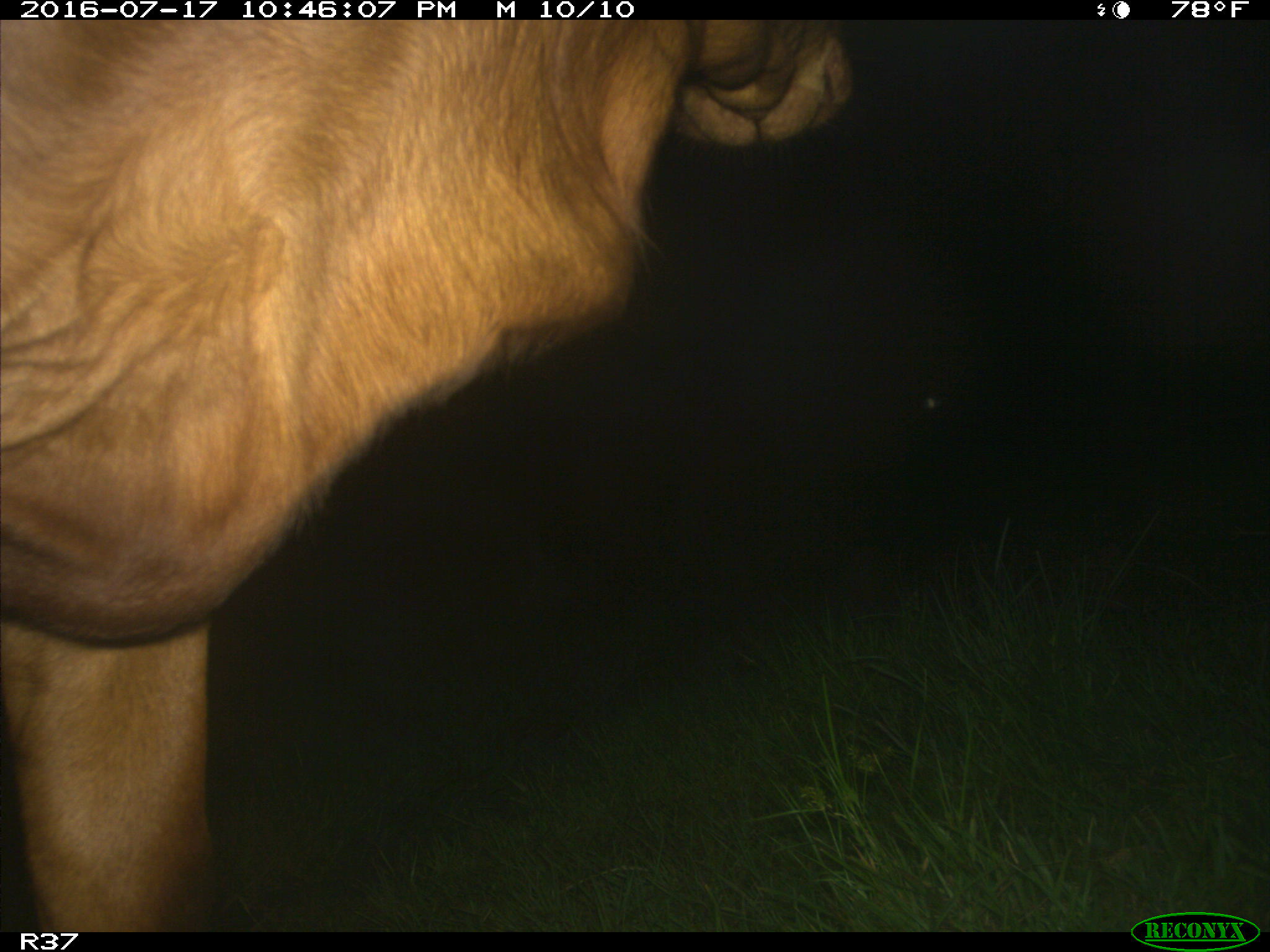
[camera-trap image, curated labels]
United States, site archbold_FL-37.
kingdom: Animalia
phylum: Chordata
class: Mammalia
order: Artiodactyla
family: Bovidae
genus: Bos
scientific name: Bos taurus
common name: domestic cow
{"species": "Bos taurus (domestic cow)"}